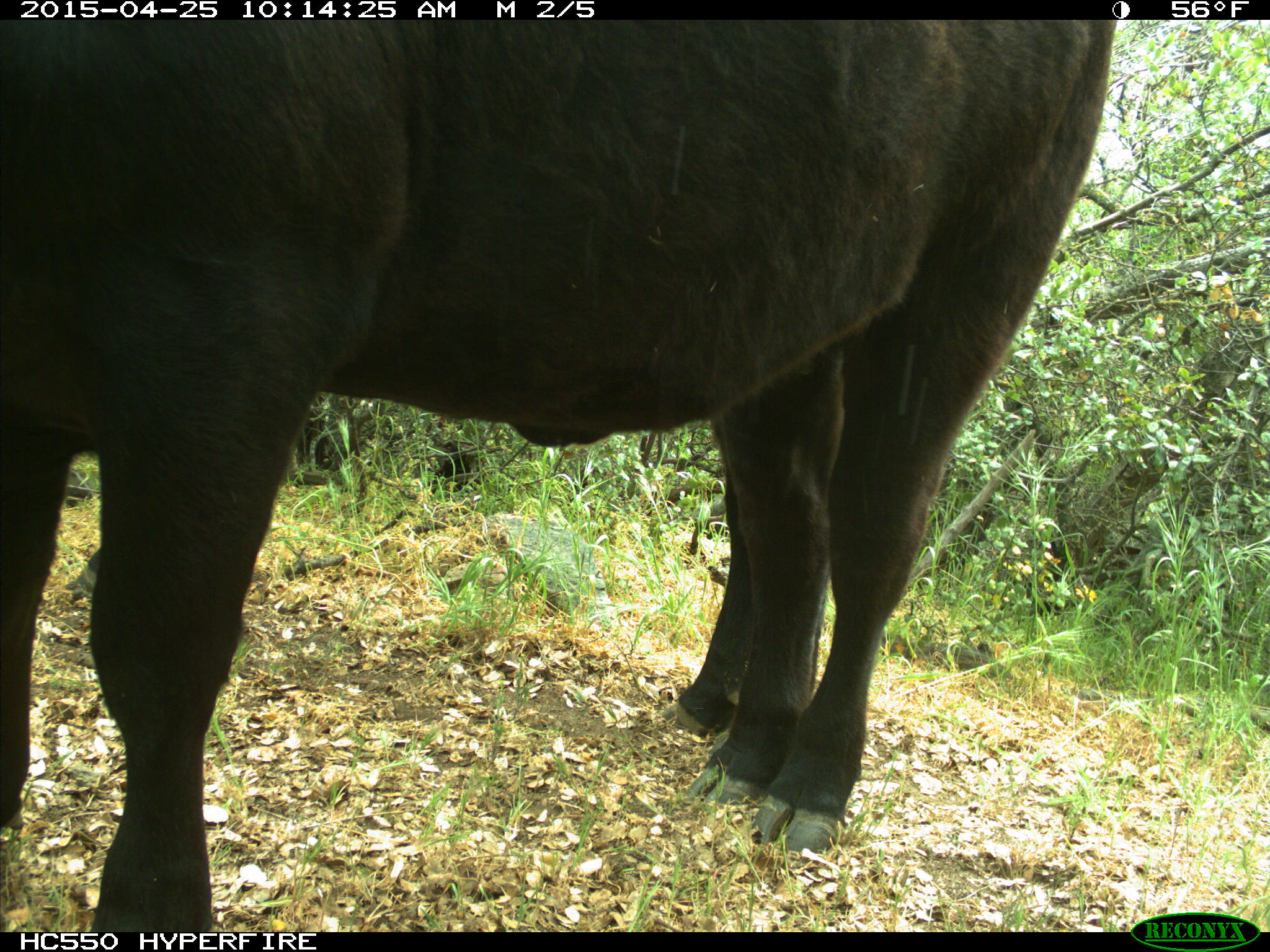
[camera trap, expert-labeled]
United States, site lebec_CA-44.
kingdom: Animalia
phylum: Chordata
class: Mammalia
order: Artiodactyla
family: Suidae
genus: Sus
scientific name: Sus scrofa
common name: wild boar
Sus scrofa (wild boar).